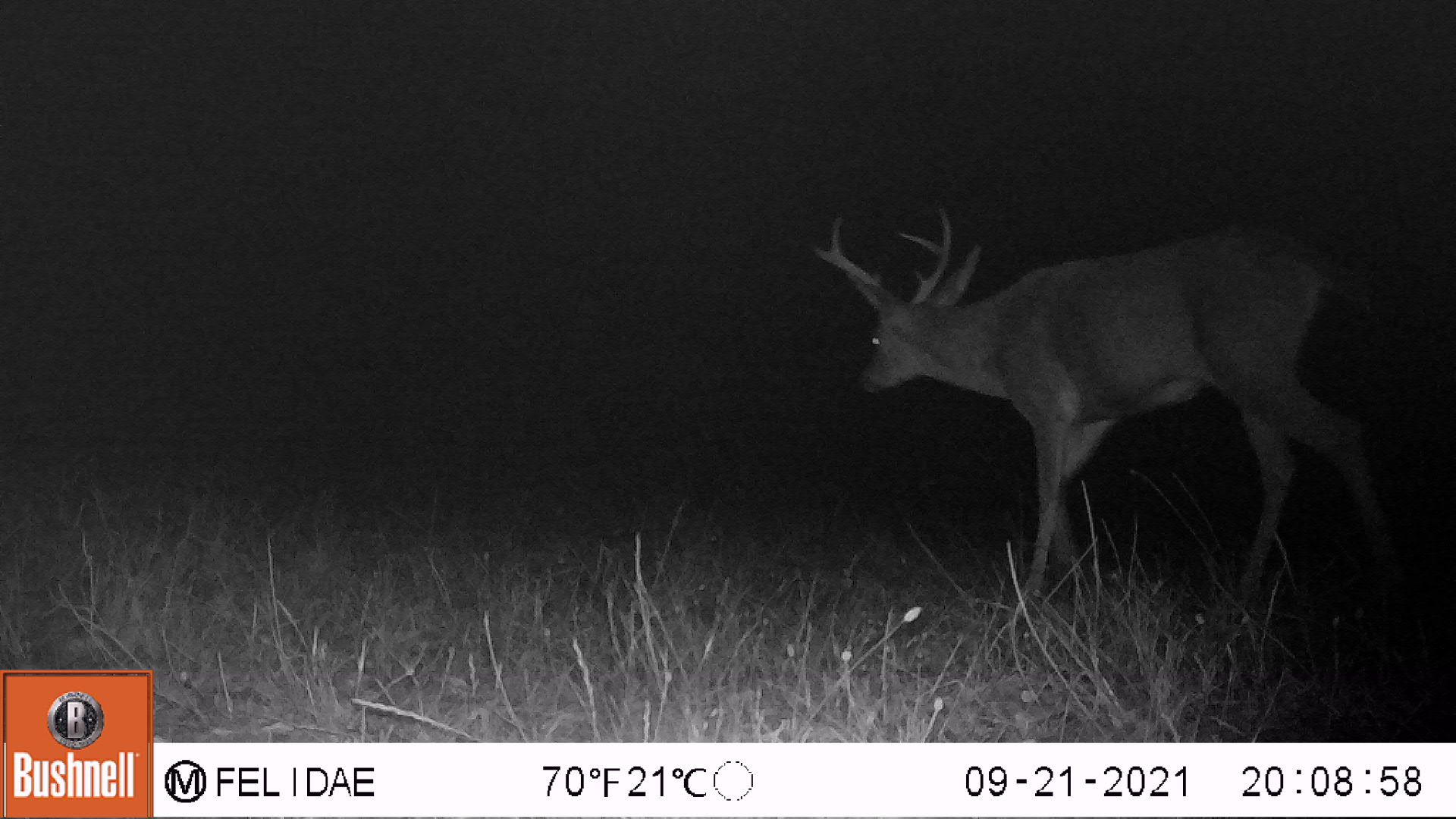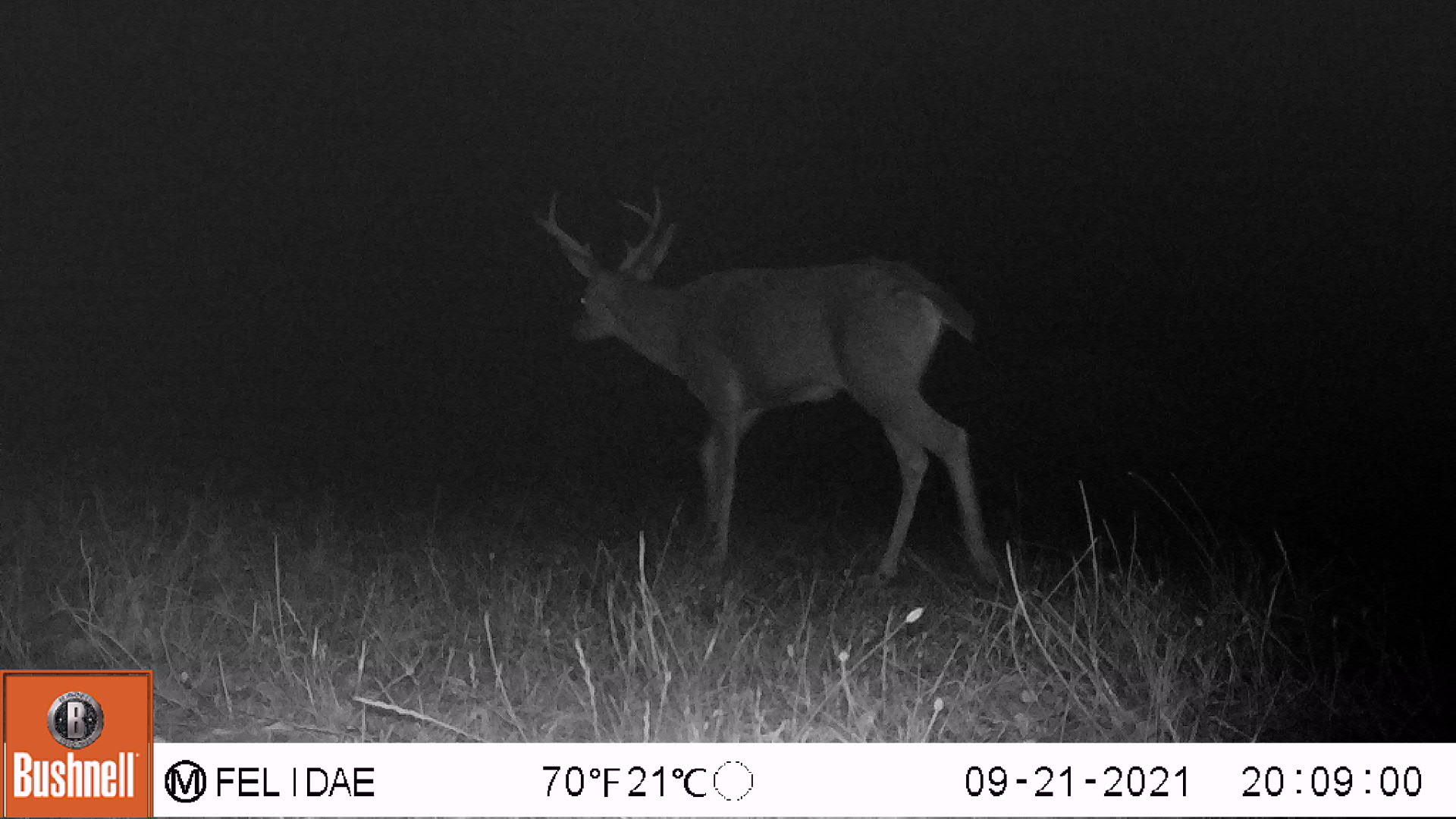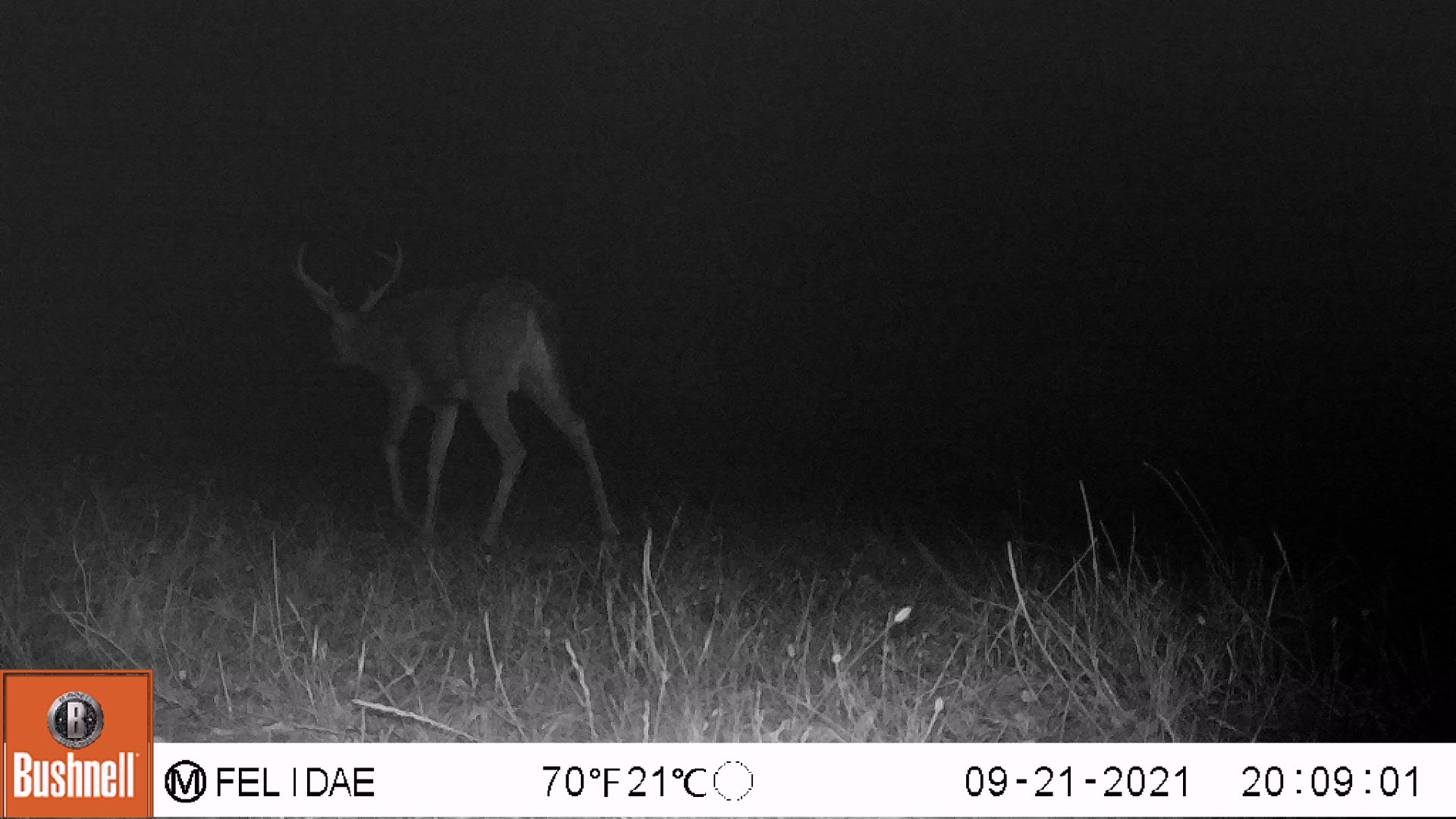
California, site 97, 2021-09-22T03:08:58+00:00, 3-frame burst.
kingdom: Animalia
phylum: Chordata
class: Mammalia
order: Artiodactyla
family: Cervidae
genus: Odocoileus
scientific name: Odocoileus hemionus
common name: mule deer